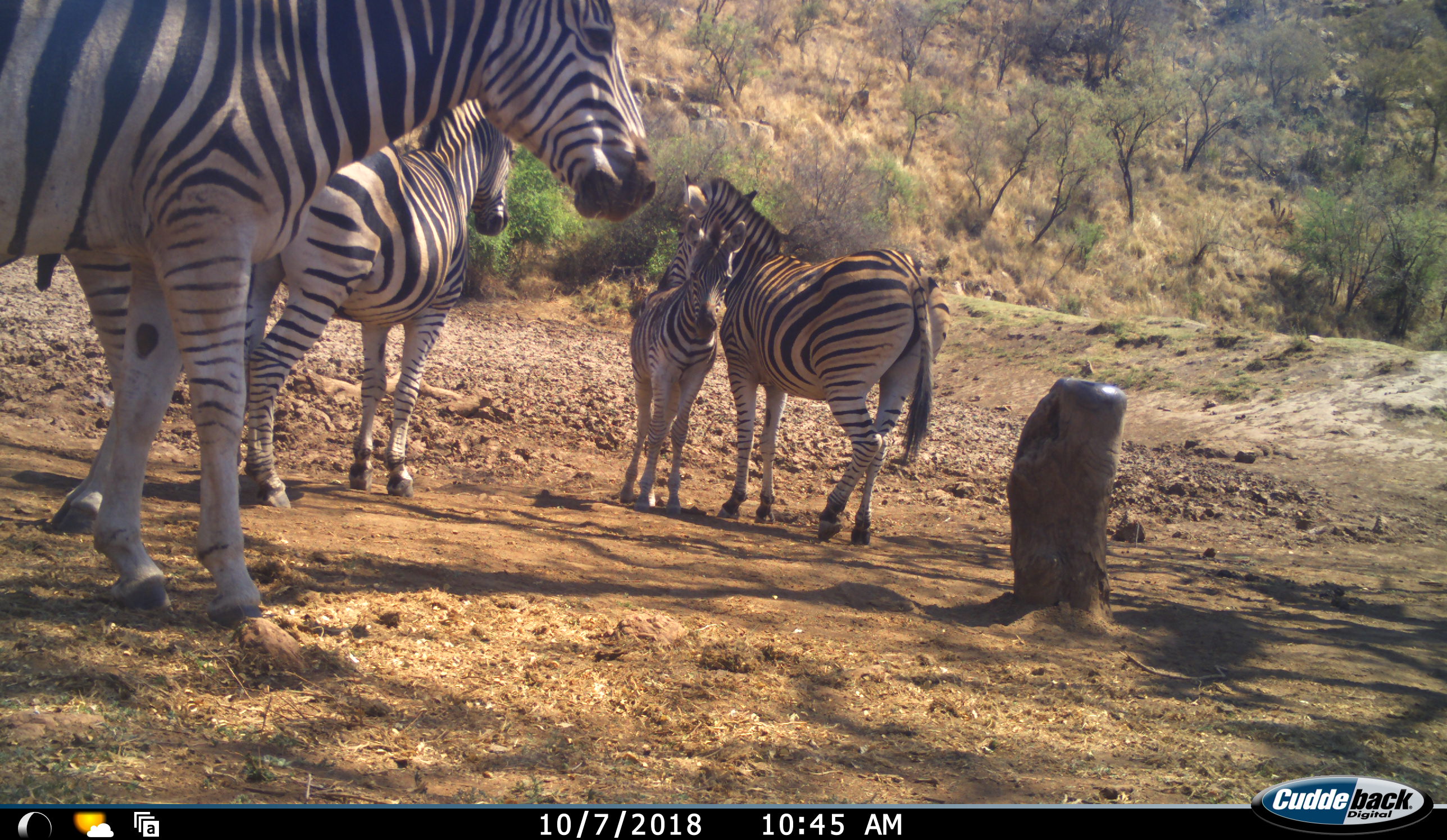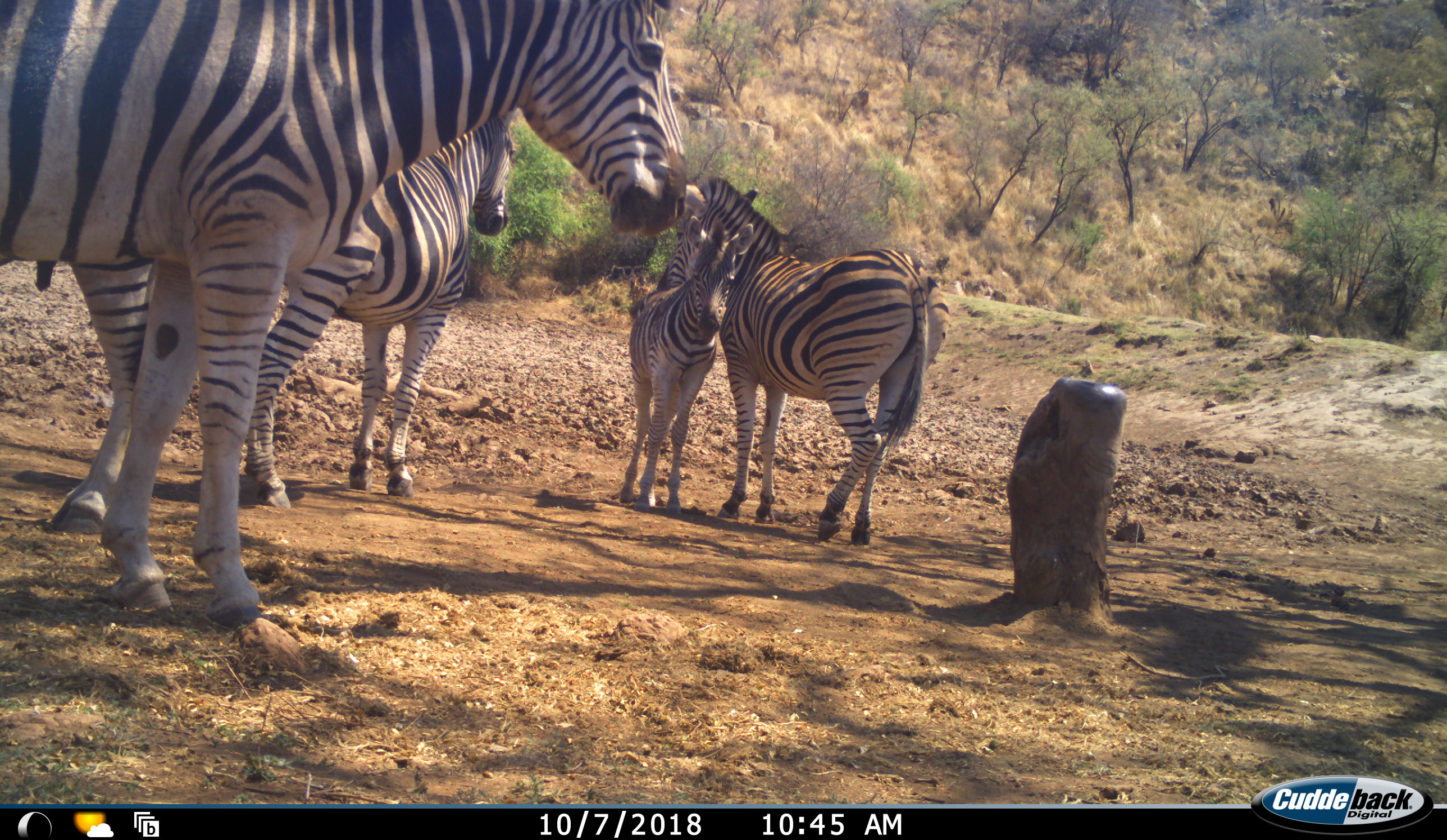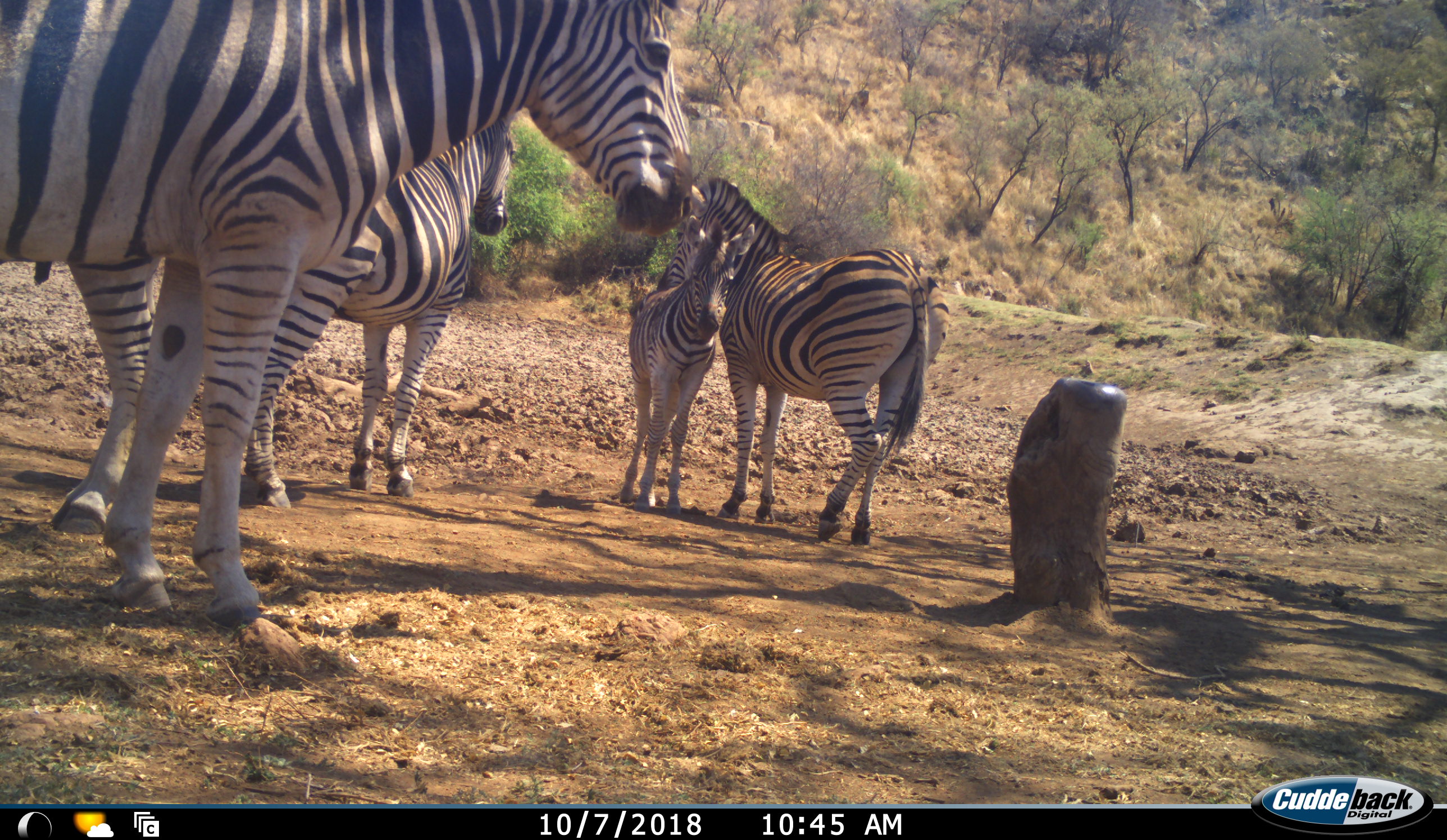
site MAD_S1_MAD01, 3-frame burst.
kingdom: Animalia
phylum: Chordata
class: Mammalia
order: Perissodactyla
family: Equidae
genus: Equus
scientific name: Equus quagga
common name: plains zebra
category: zebraplains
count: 5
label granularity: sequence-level